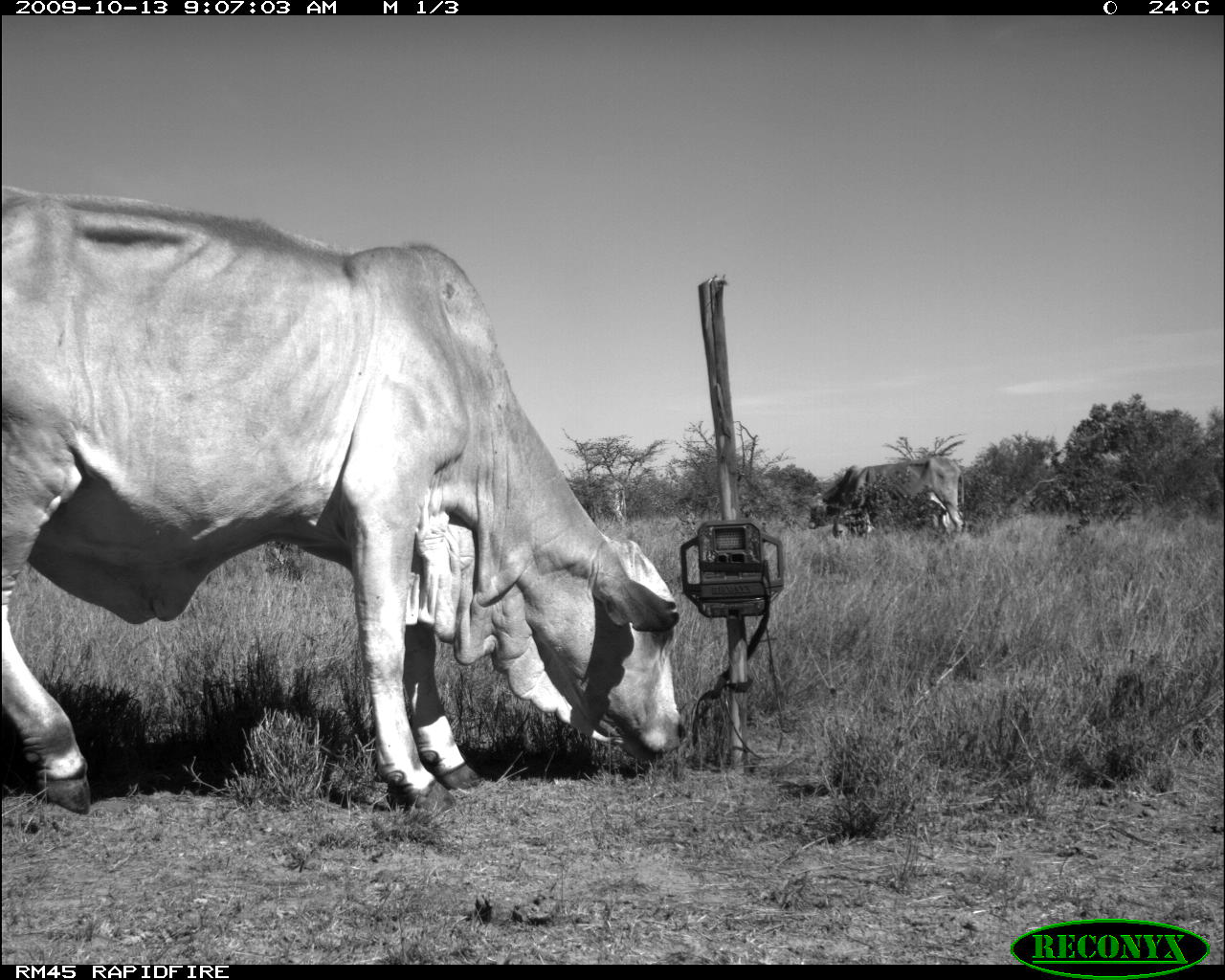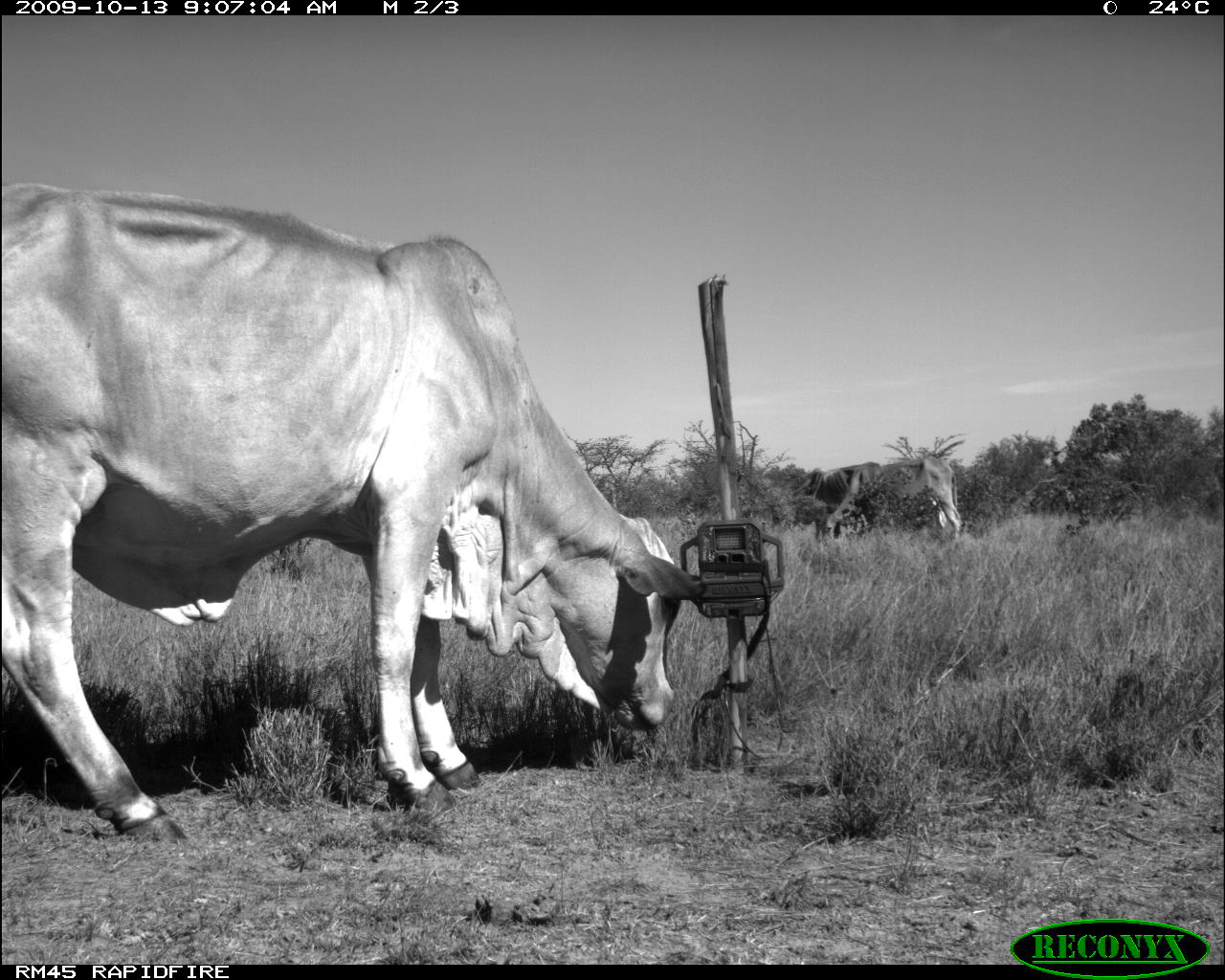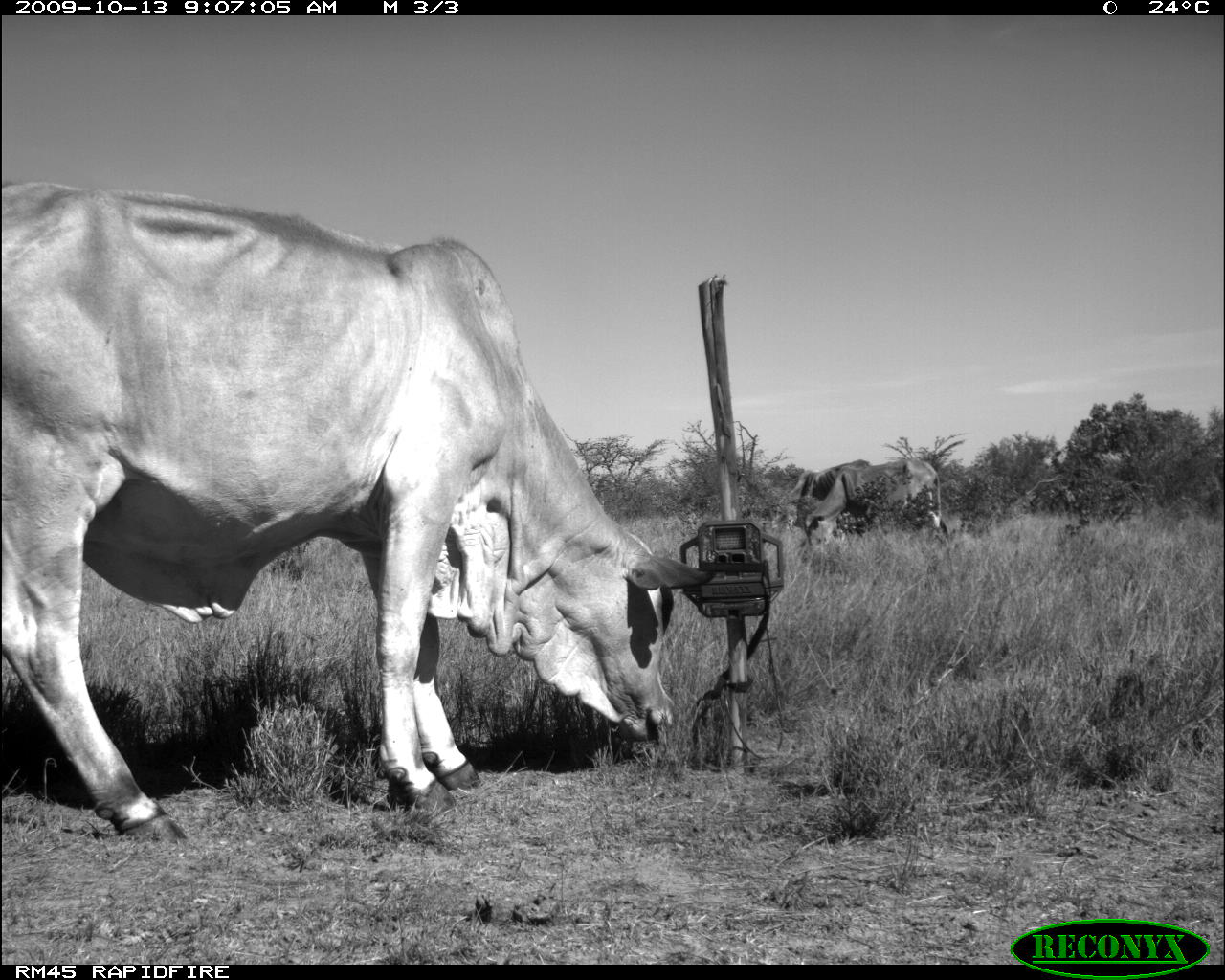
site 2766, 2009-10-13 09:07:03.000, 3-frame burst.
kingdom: Animalia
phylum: Chordata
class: Mammalia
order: Artiodactyla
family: Bovidae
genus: Bos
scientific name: Bos taurus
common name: domestic cattle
Bos taurus (domestic cattle), count 3.